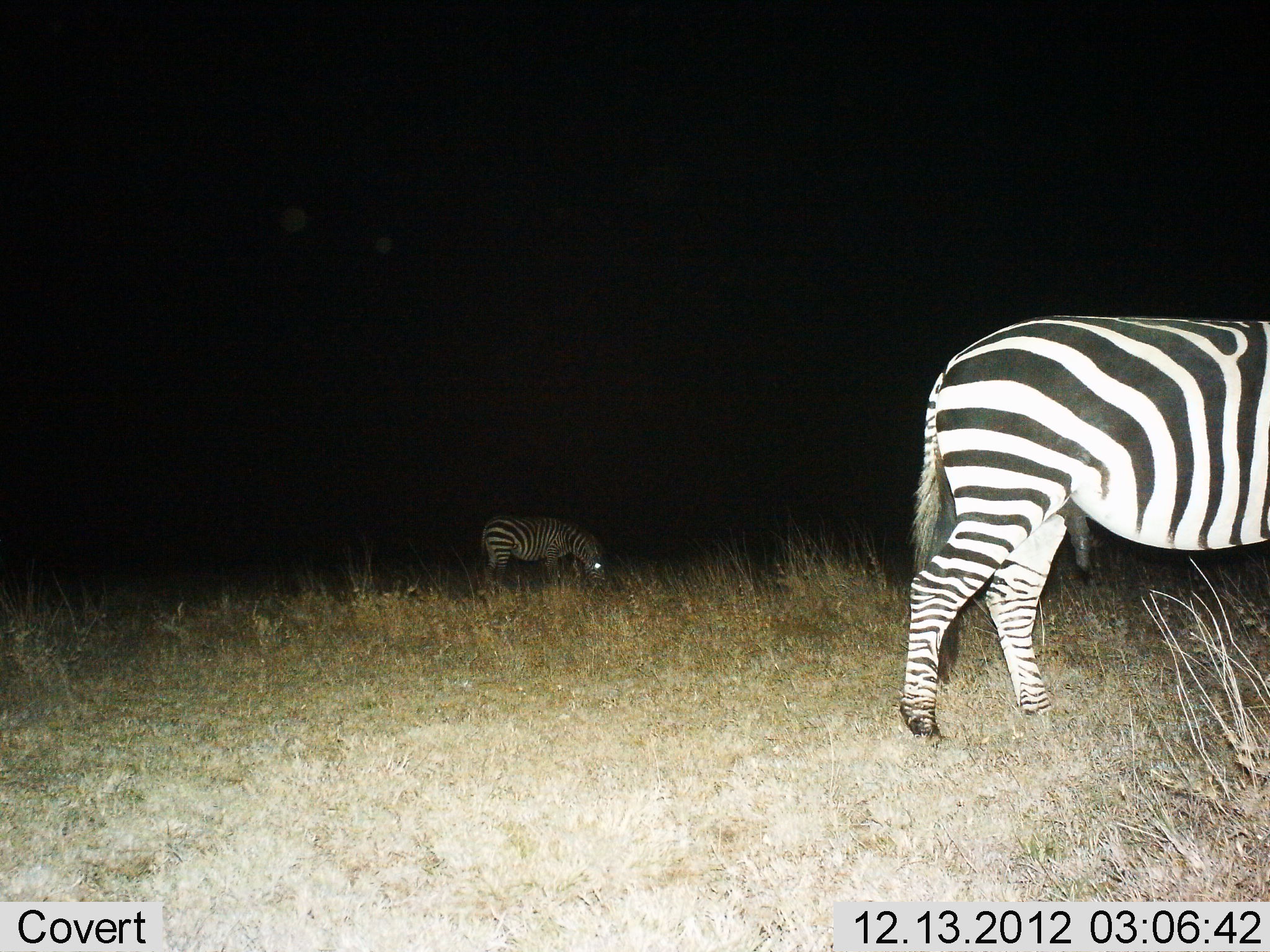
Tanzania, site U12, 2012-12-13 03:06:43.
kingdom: Animalia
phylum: Chordata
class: Mammalia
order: Perissodactyla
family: Equidae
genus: Equus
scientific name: Equus quagga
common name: plains zebra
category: zebra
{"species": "zebra (plains zebra) (Equus quagga)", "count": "2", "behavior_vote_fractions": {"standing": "70%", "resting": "0%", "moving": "10%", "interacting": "10%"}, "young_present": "0%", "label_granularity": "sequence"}